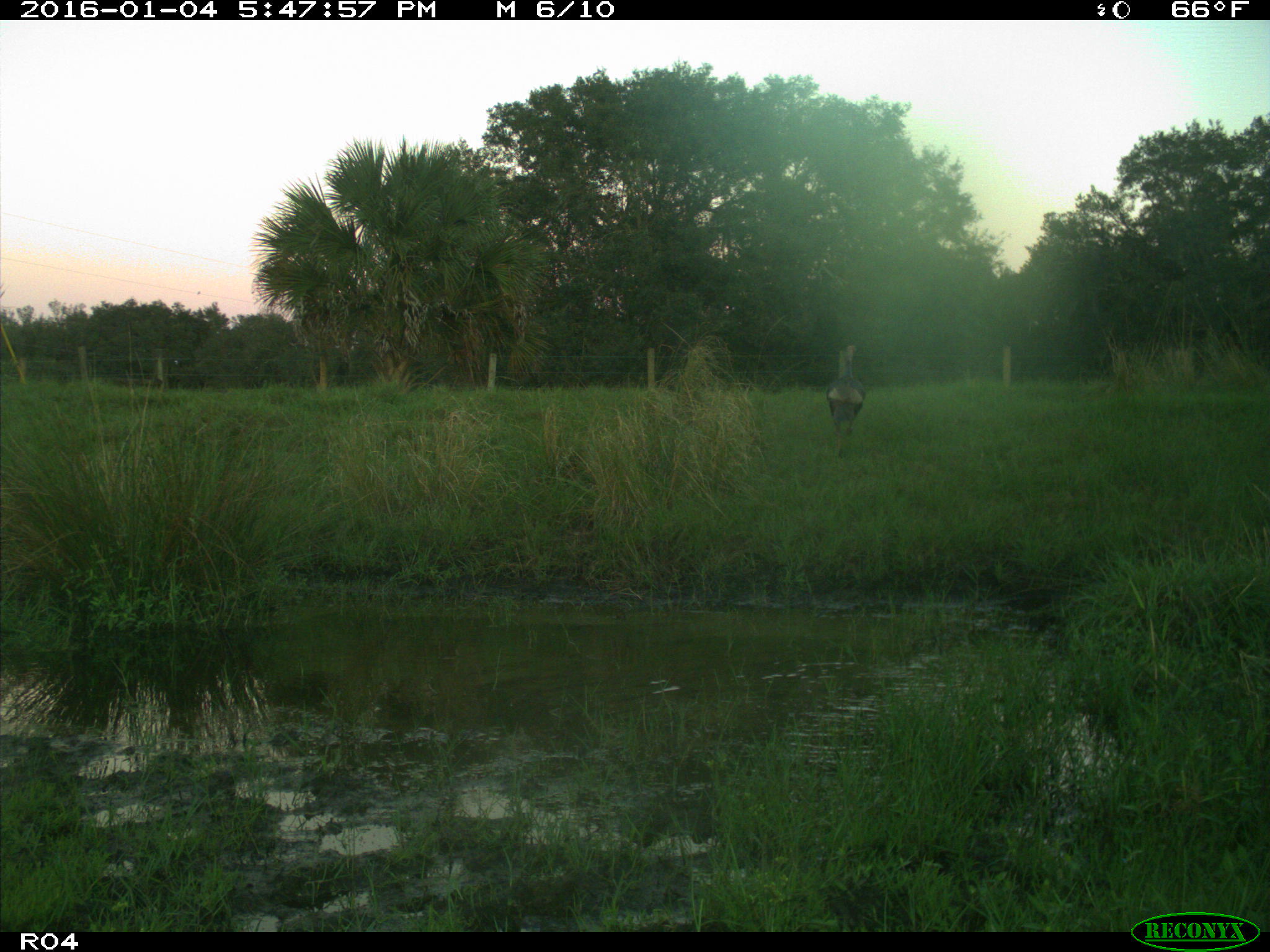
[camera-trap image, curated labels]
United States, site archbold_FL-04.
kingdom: Animalia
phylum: Chordata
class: Aves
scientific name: Aves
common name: birds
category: unidentified bird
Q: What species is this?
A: Unidentified bird (birds) (Aves).